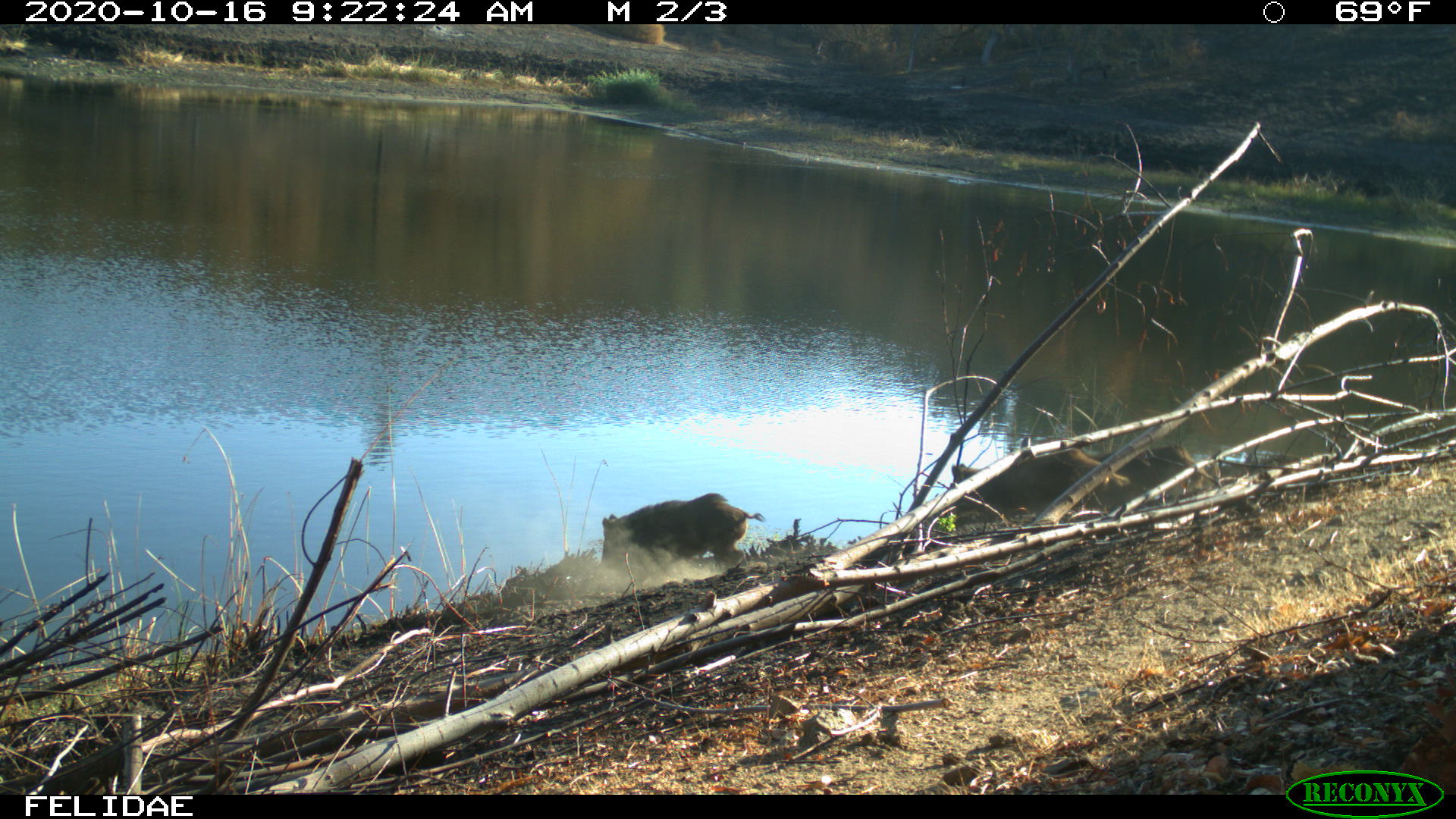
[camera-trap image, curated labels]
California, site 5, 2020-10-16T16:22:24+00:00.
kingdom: Animalia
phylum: Chordata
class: Mammalia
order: Artiodactyla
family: Suidae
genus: Sus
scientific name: Sus scrofa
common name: wild boar